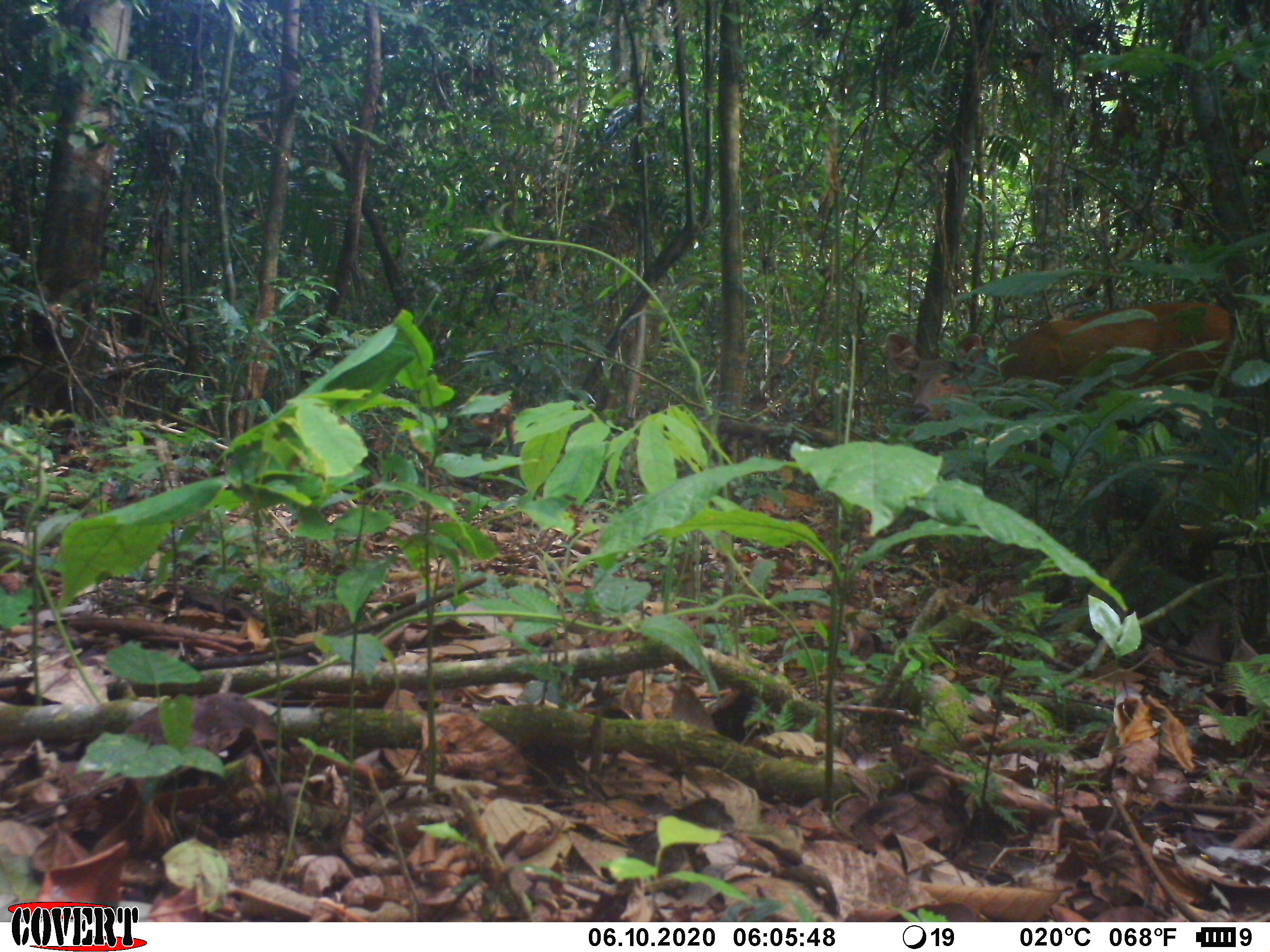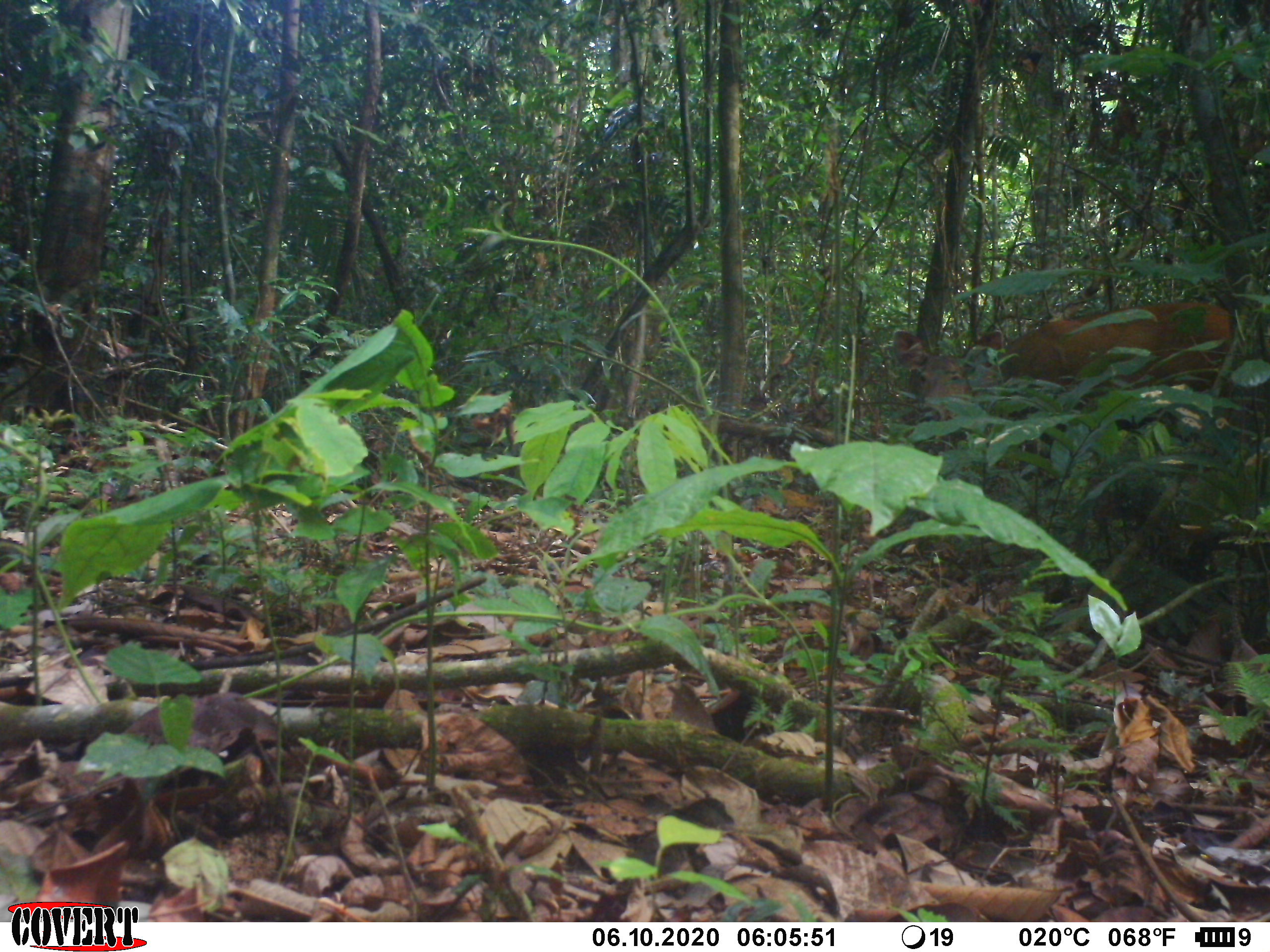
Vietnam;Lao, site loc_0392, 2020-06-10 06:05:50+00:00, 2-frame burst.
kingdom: Animalia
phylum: Chordata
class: Mammalia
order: Artiodactyla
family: Cervidae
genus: Rusa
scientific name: Rusa unicolor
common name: sambar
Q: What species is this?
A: Sambar (Rusa unicolor).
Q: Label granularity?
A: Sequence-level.